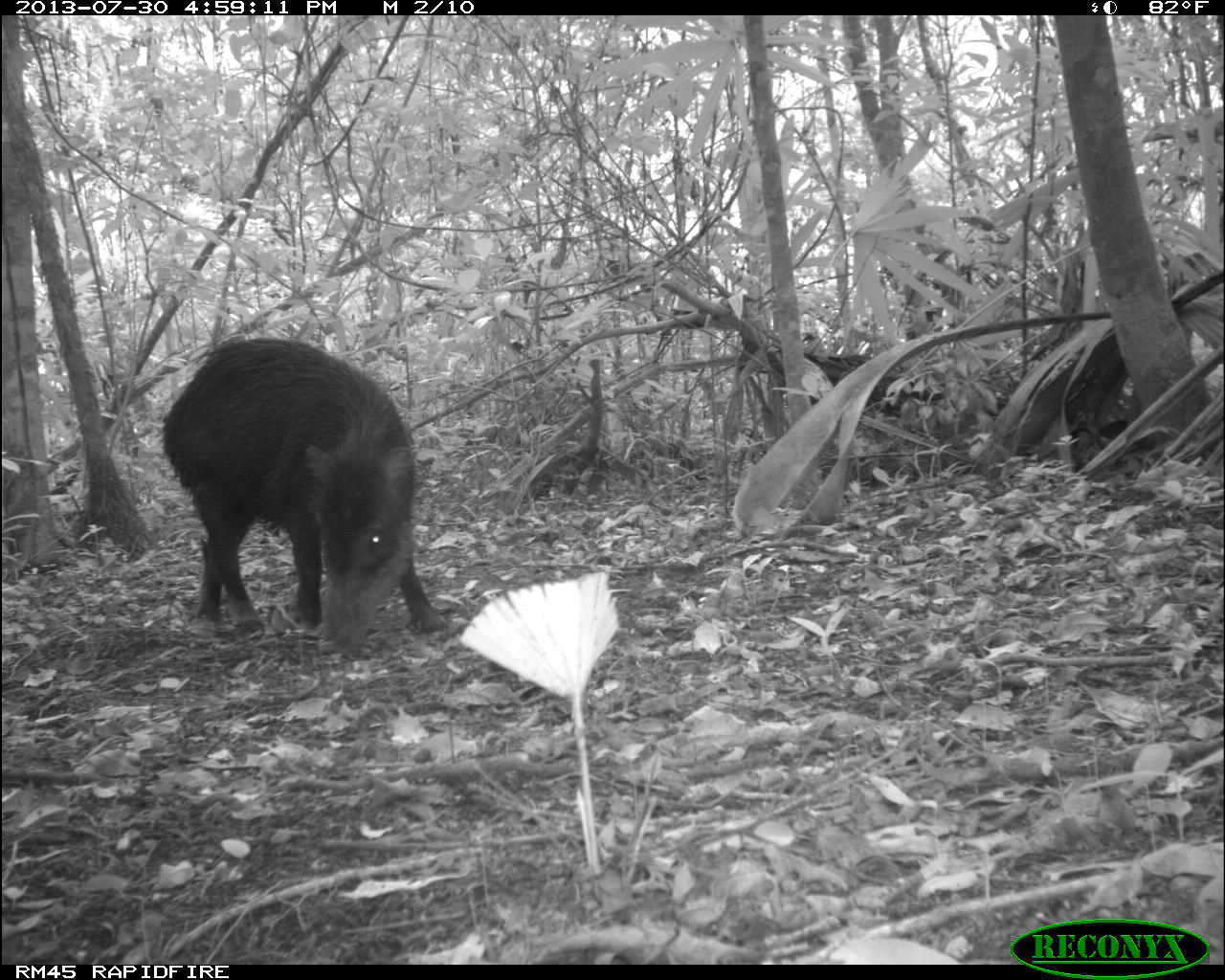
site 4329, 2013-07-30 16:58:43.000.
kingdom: Animalia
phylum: Chordata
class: Mammalia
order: Artiodactyla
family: Tayassuidae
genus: Tayassu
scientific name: Tayassu pecari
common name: white-lipped peccary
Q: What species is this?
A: Tayassu pecari (white-lipped peccary).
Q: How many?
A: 2.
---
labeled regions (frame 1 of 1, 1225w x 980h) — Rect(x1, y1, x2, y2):
tayassu pecari: Rect(157, 334, 451, 660)